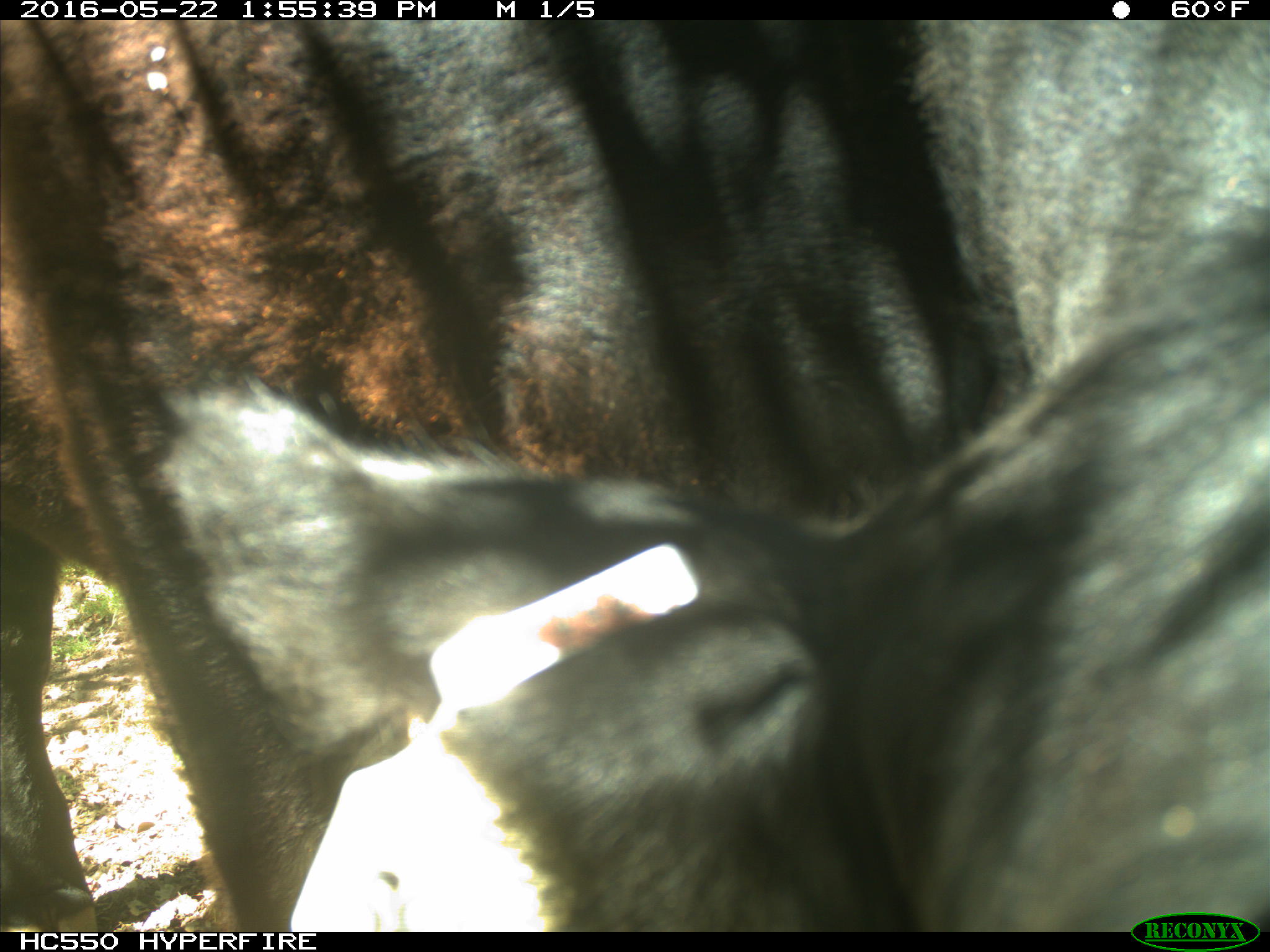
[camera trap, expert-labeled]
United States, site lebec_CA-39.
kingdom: Animalia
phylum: Chordata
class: Mammalia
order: Artiodactyla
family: Bovidae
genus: Bos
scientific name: Bos taurus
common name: domestic cow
Bos taurus (domestic cow).